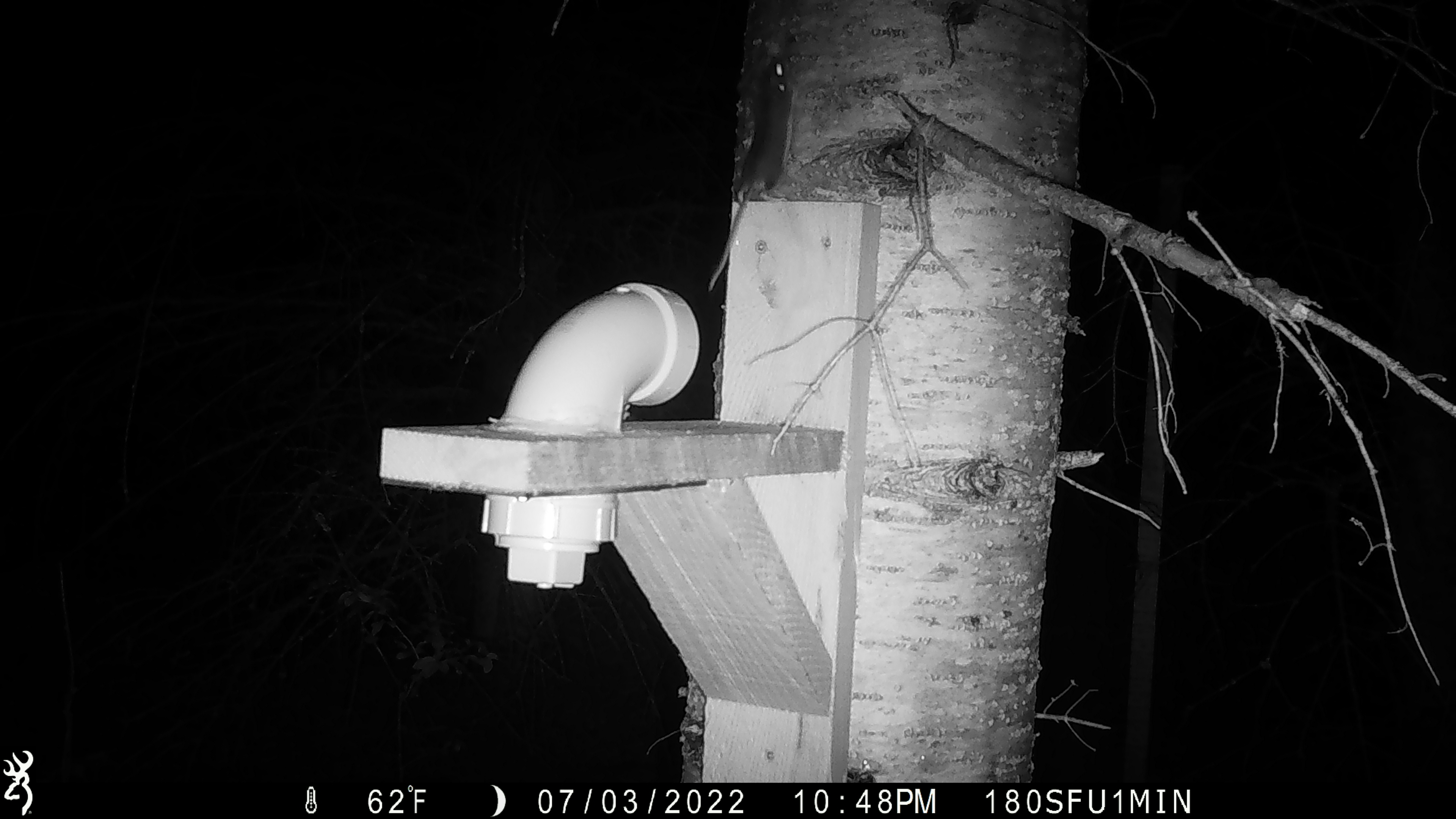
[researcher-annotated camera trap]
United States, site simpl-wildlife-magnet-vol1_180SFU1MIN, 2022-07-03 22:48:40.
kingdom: Animalia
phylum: Chordata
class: Mammalia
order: Rodentia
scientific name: Rodentia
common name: mouse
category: mouse sp.